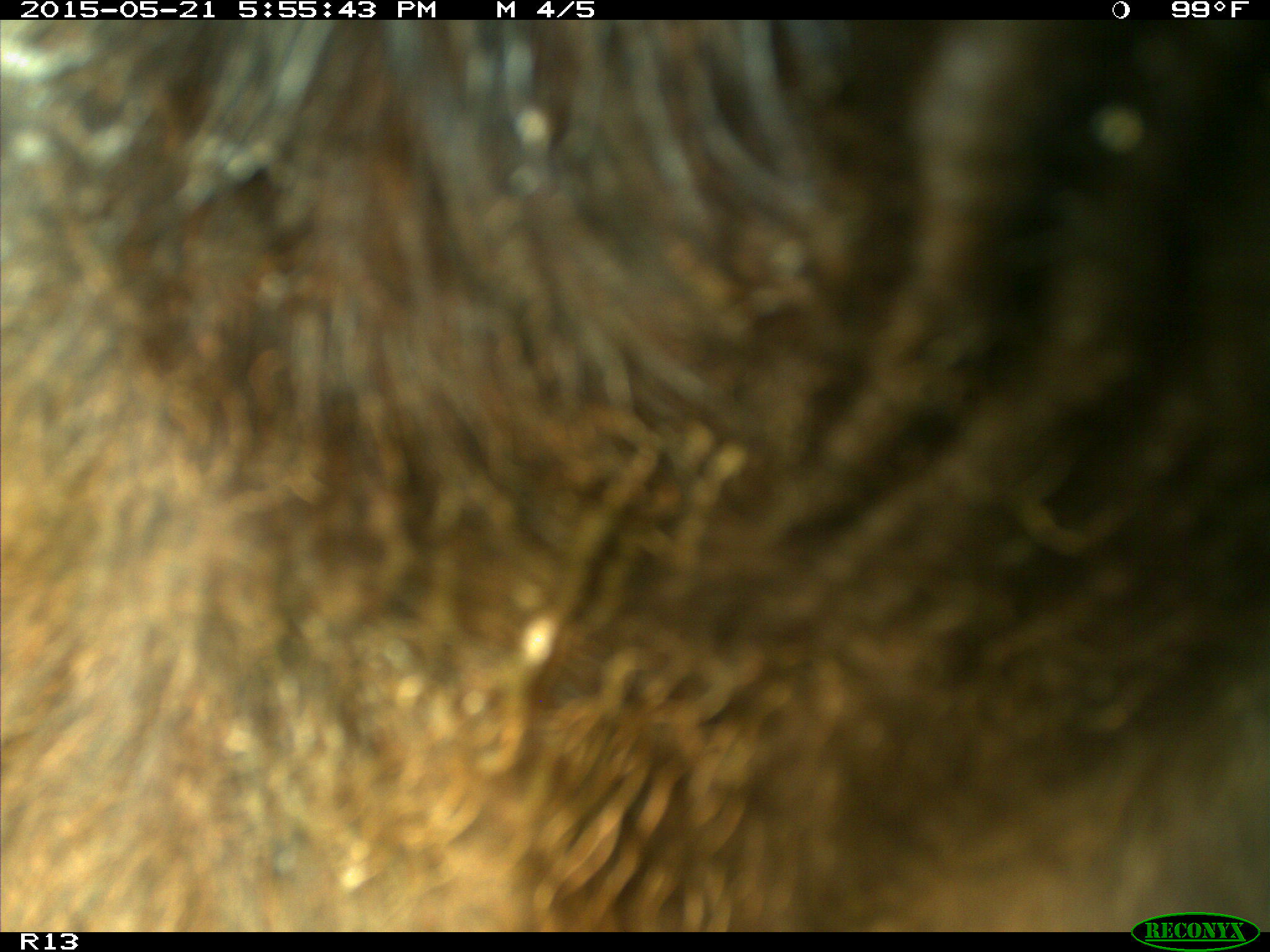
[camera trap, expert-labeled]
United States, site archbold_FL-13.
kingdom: Animalia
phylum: Chordata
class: Mammalia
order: Artiodactyla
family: Bovidae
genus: Bos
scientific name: Bos taurus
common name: domestic cow